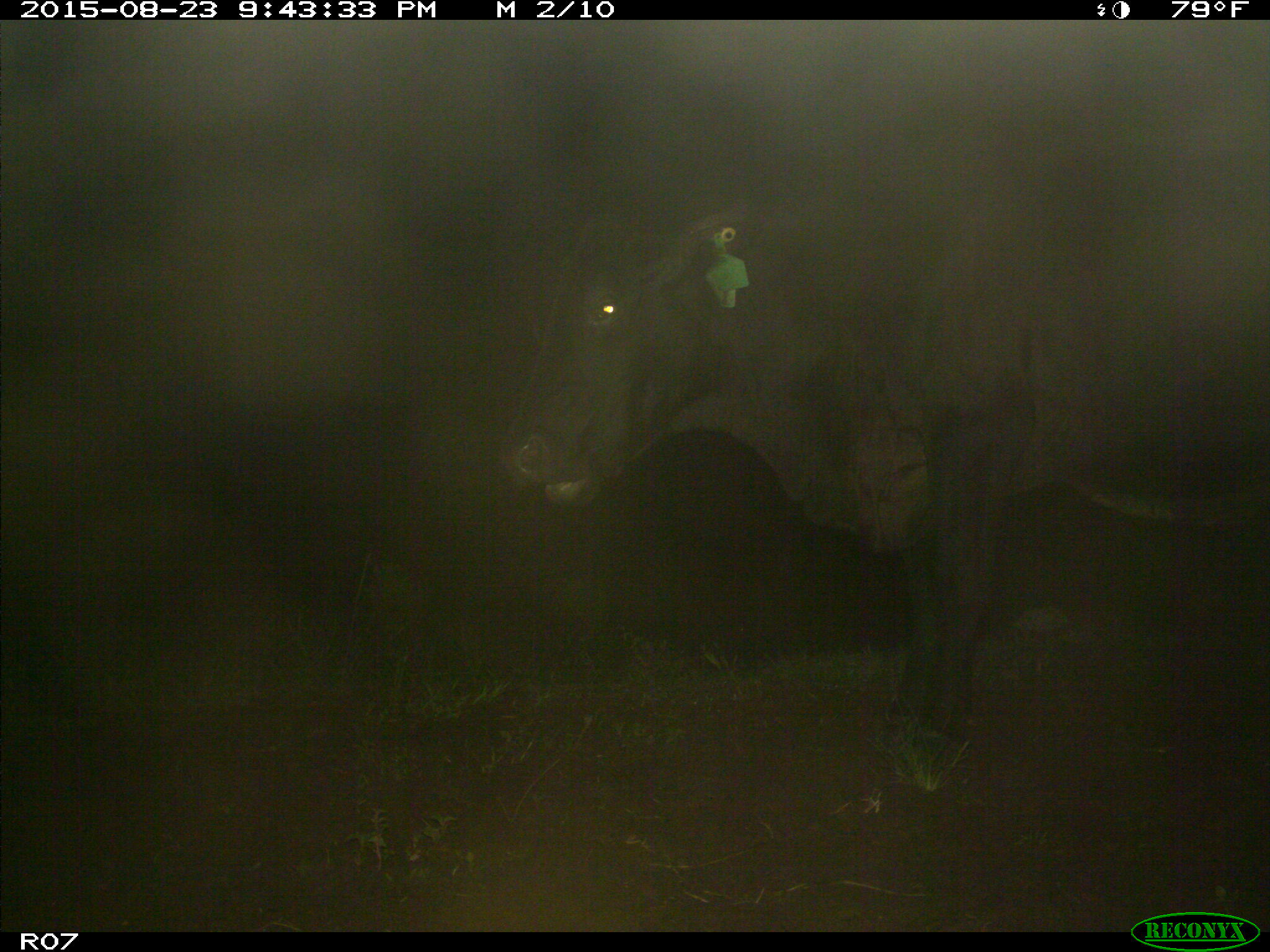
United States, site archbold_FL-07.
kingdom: Animalia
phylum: Chordata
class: Mammalia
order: Artiodactyla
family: Bovidae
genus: Bos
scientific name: Bos taurus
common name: domestic cow